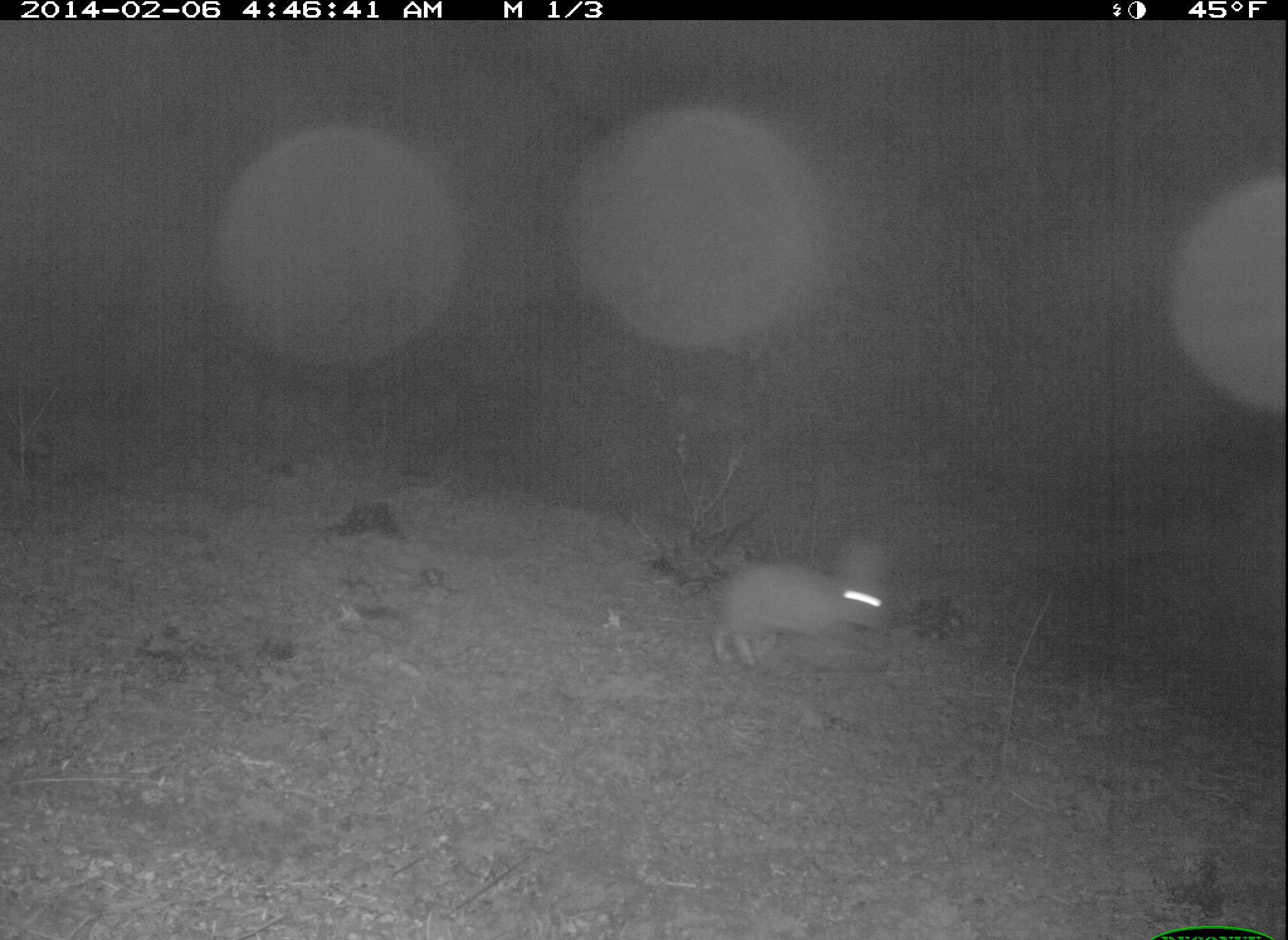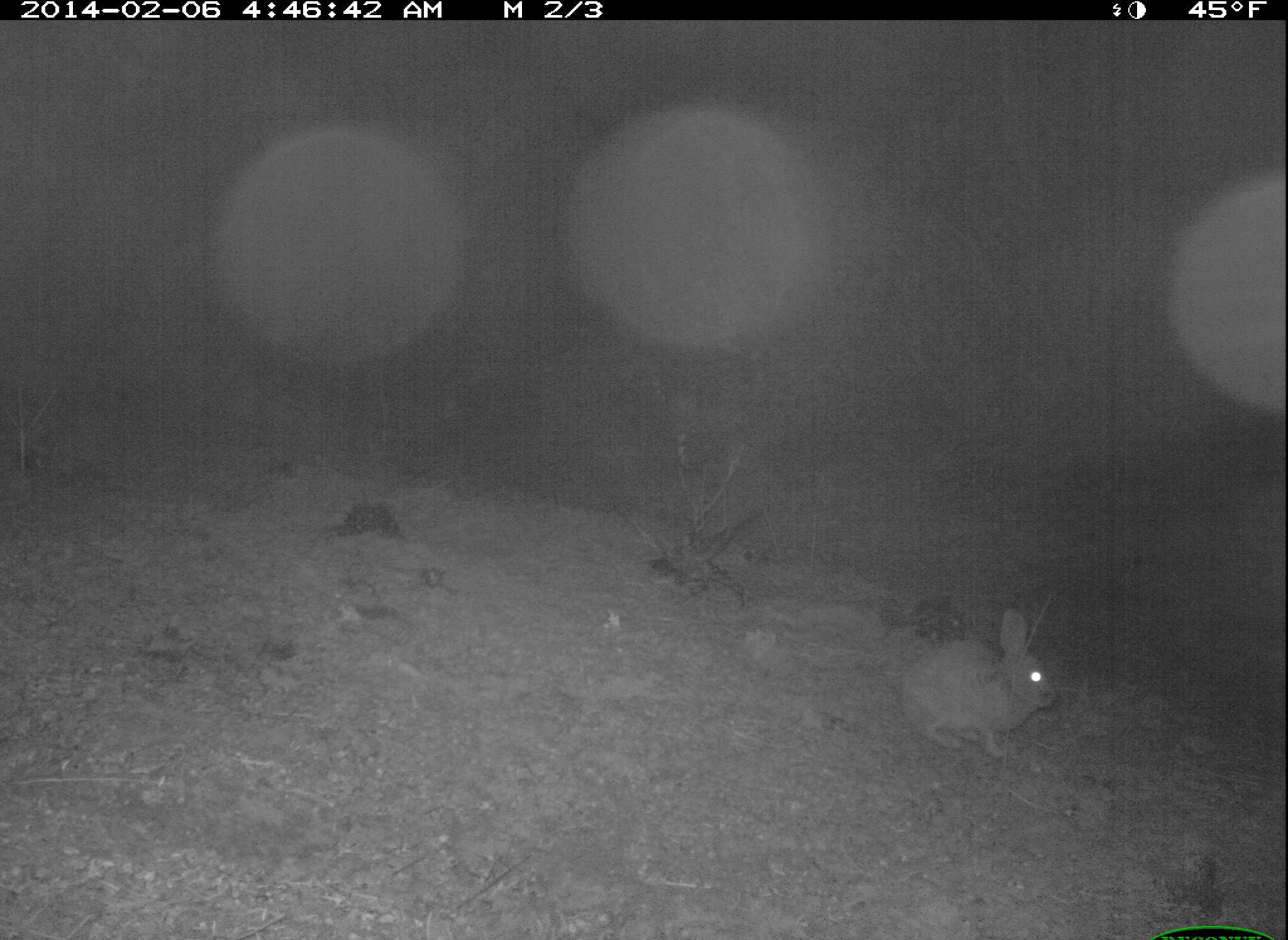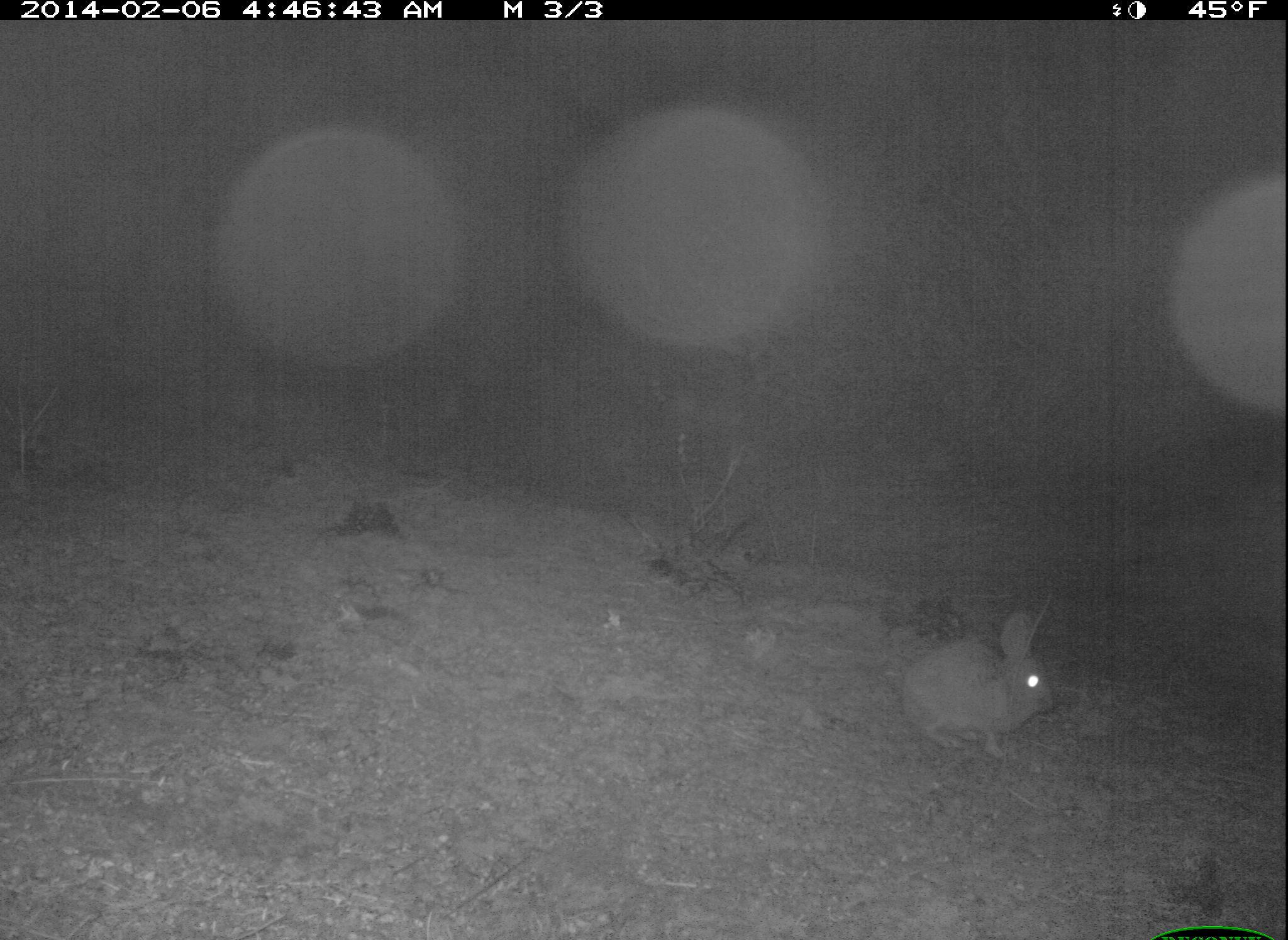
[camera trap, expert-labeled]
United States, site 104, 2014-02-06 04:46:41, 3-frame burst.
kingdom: Animalia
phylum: Chordata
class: Mammalia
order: Lagomorpha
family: Leporidae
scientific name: Leporidae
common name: rabbits and hares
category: rabbit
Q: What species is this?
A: Rabbit (rabbits and hares) (Leporidae).